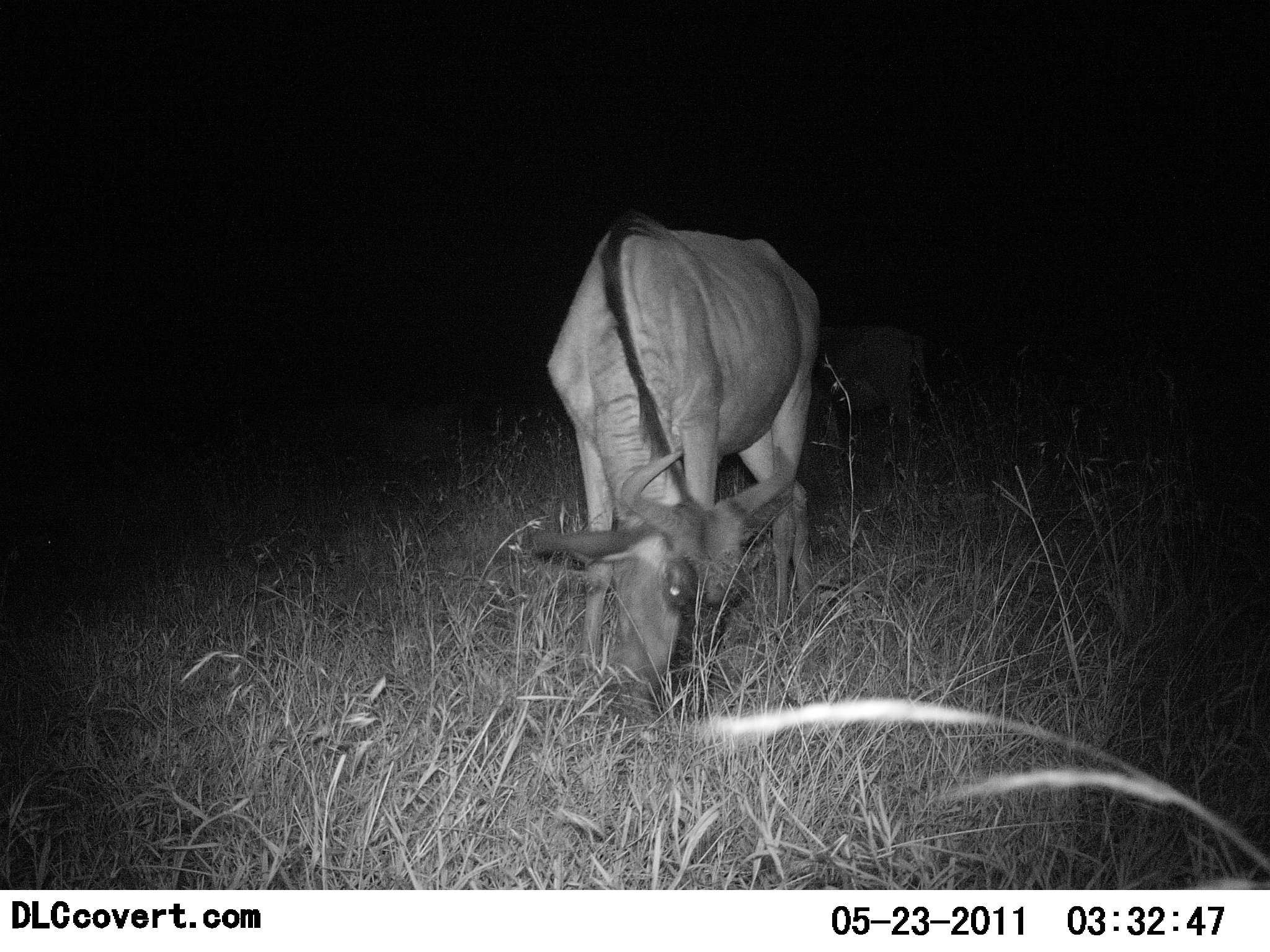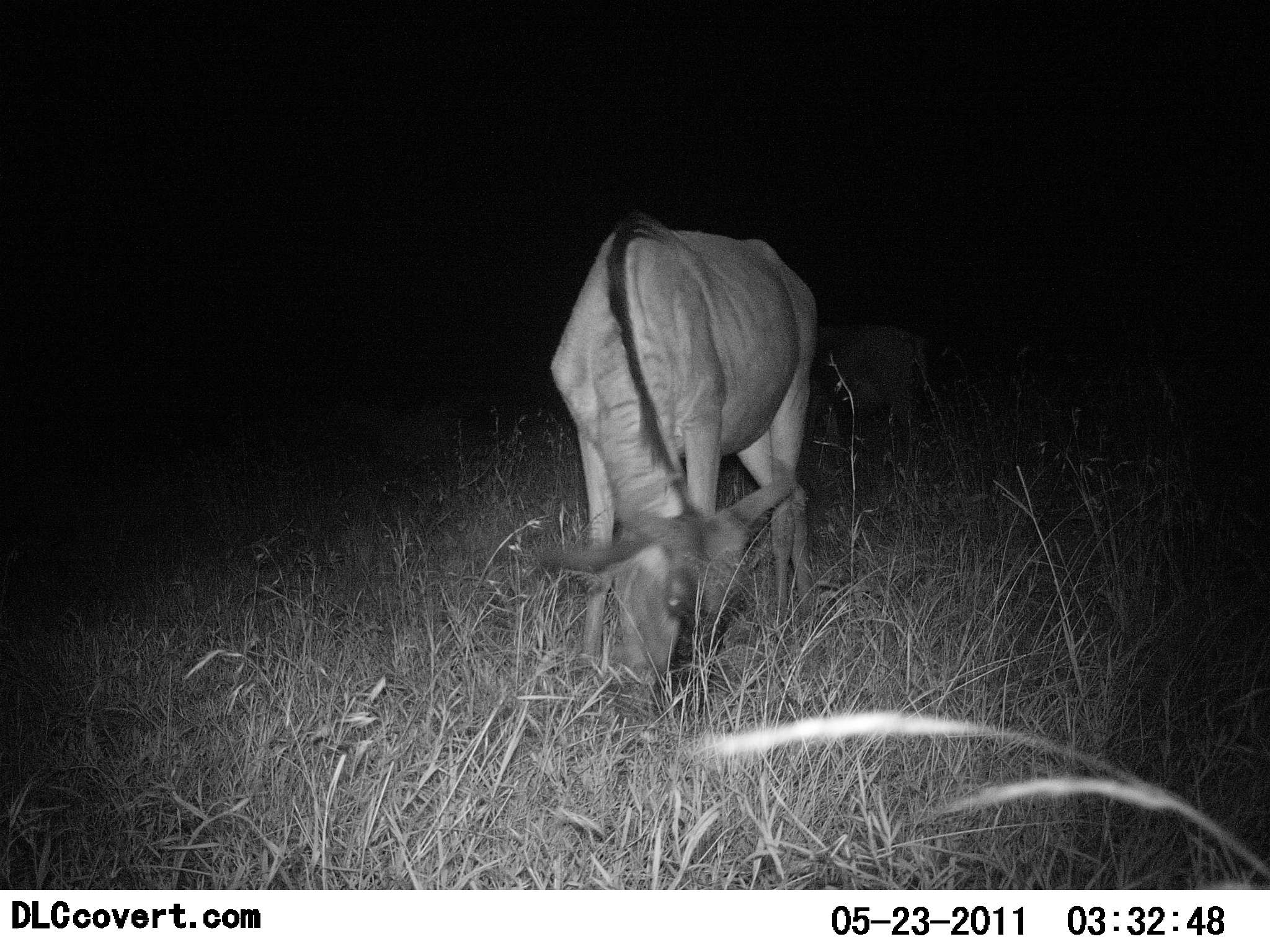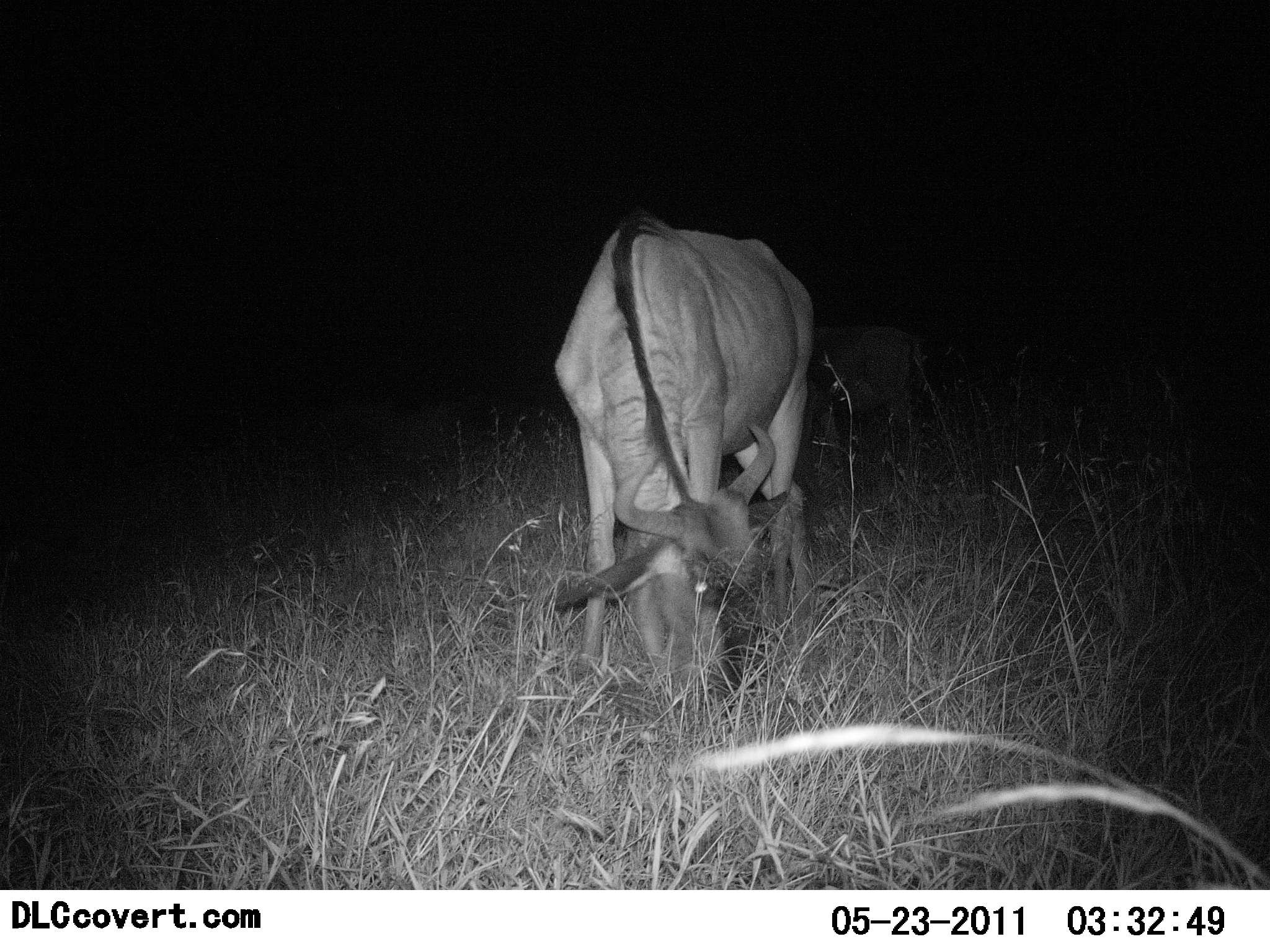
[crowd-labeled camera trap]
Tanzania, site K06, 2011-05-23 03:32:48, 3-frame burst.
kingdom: Animalia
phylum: Chordata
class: Mammalia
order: Artiodactyla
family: Bovidae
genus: Connochaetes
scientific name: Connochaetes taurinus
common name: blue wildebeest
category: wildebeest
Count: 1.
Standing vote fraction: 31%.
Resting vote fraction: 0%.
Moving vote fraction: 0%.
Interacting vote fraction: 0%.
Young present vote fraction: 0%.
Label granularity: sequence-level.